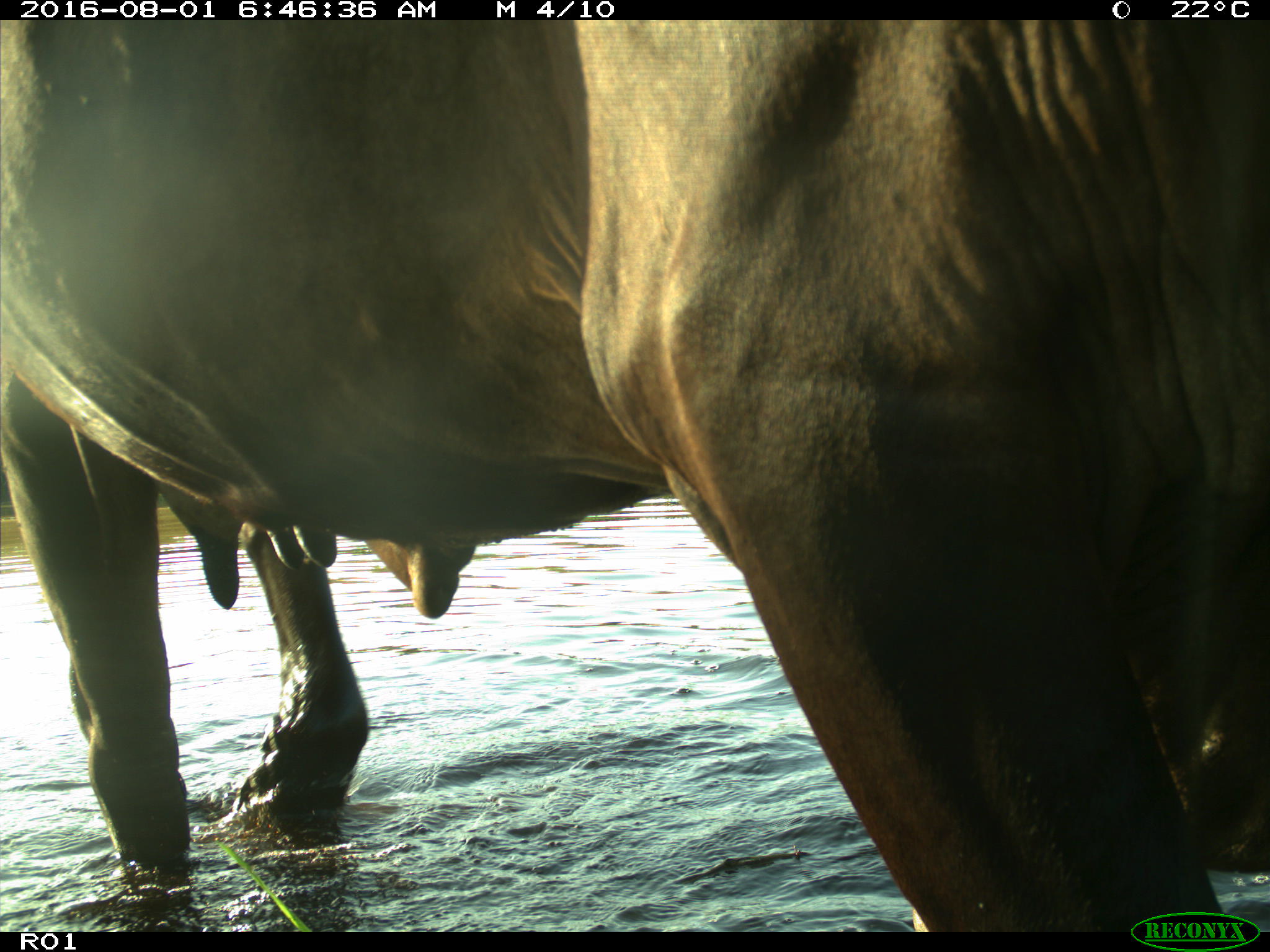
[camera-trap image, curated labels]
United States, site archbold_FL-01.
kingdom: Animalia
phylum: Chordata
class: Mammalia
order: Artiodactyla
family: Bovidae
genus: Bos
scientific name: Bos taurus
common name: domestic cow